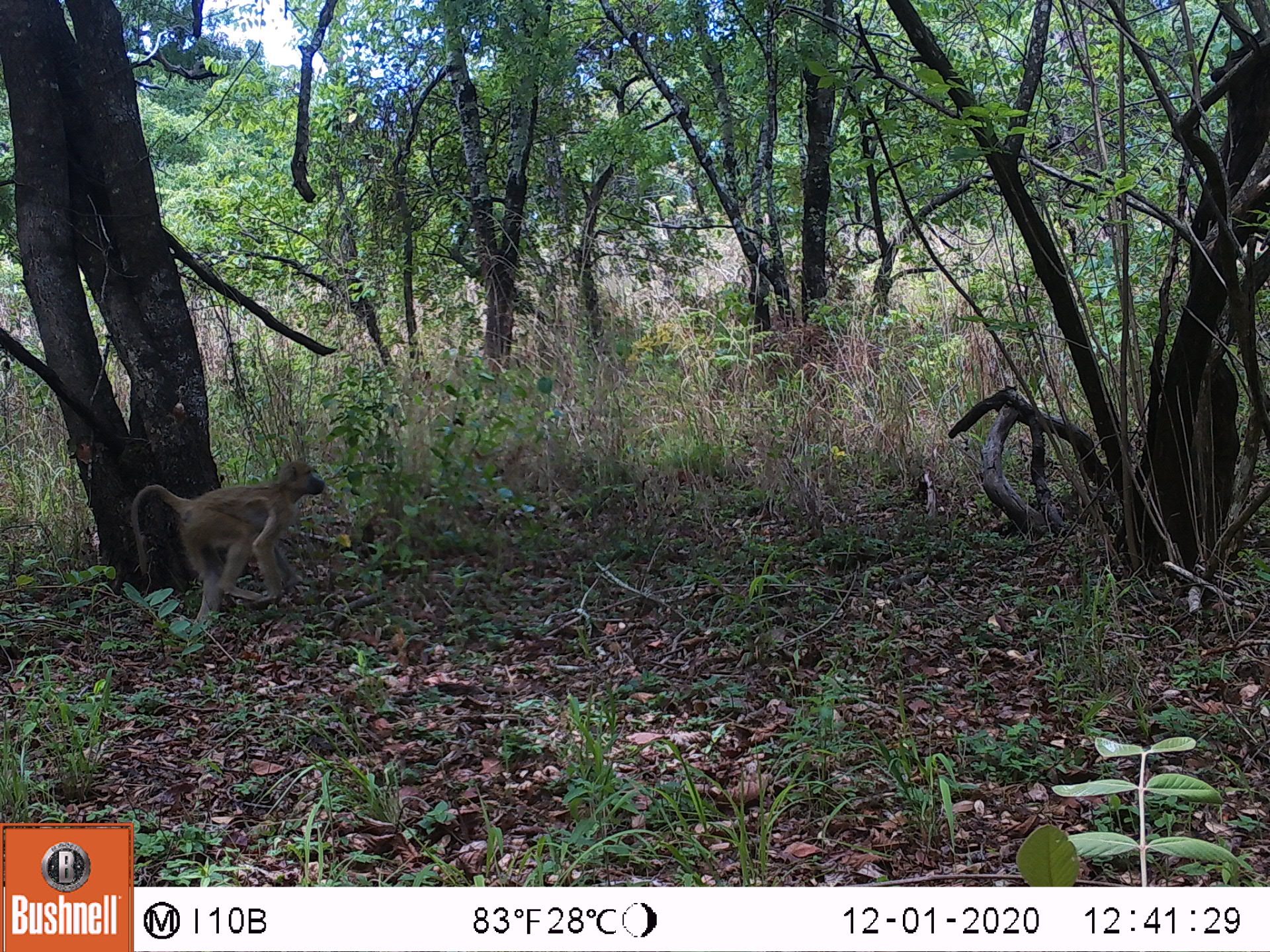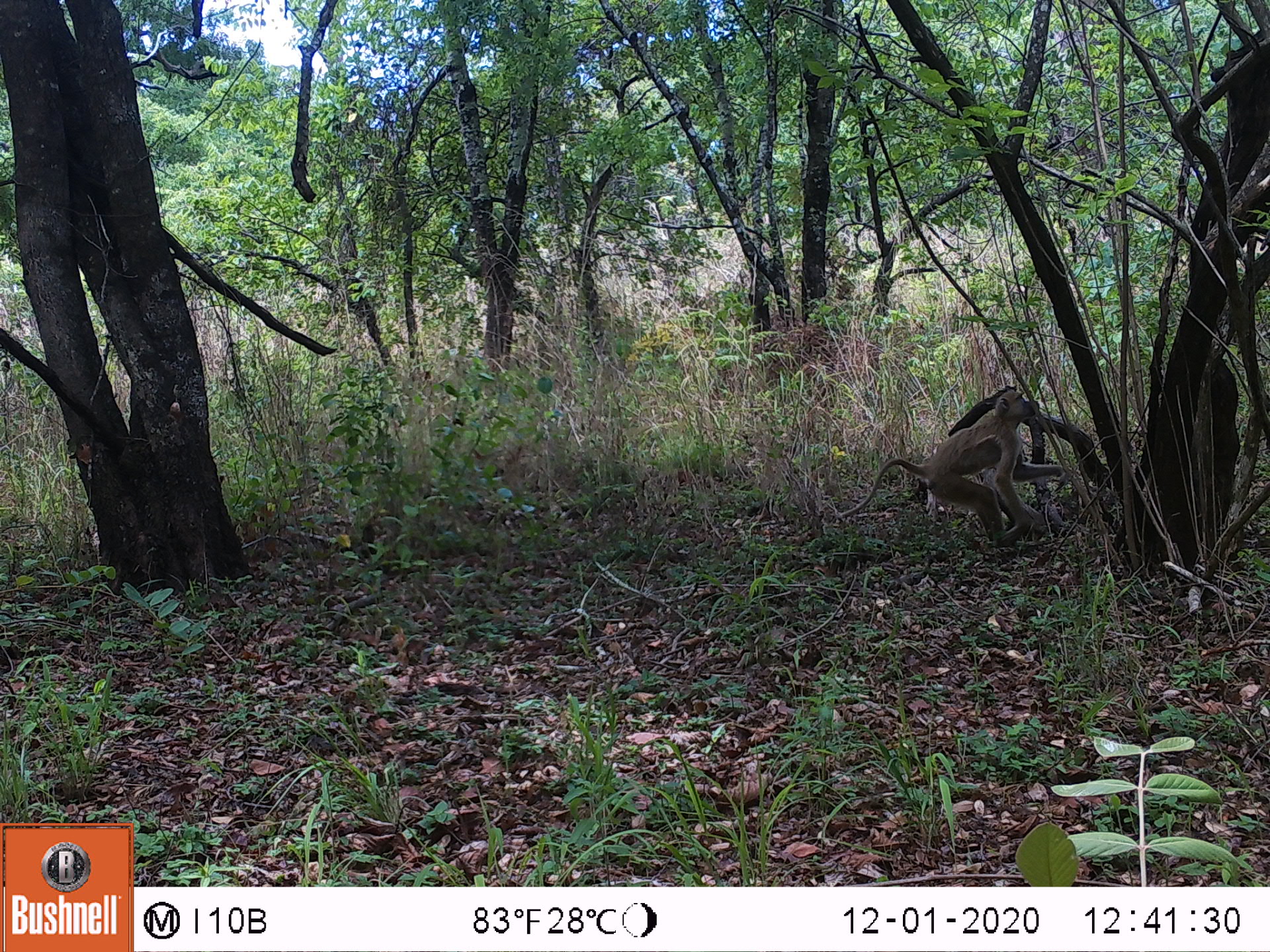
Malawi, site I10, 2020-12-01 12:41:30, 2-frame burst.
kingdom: Animalia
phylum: Chordata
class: Mammalia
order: Primates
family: Cercopithecidae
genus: Papio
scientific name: Papio cynocephalus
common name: yellow baboon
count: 1